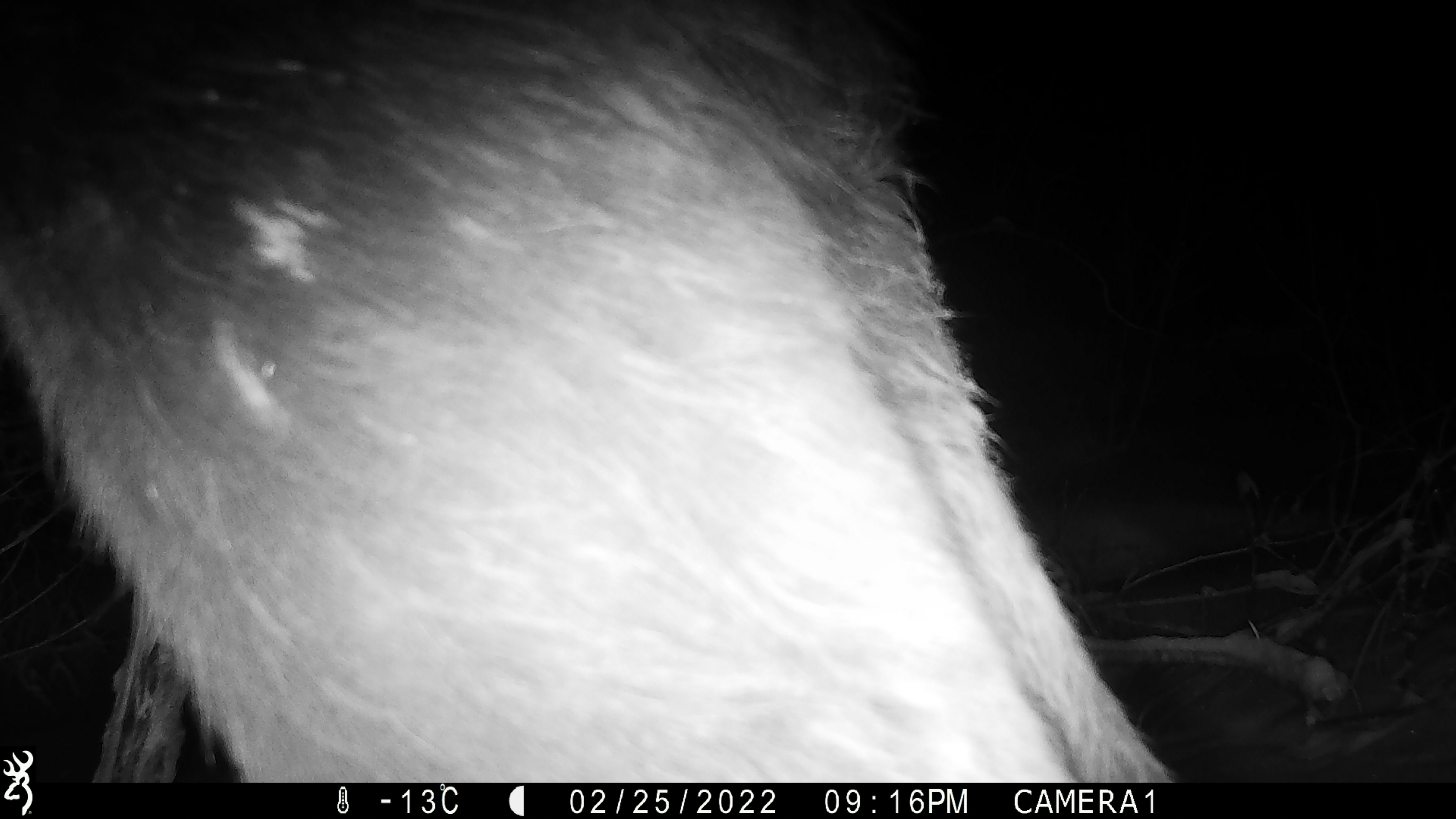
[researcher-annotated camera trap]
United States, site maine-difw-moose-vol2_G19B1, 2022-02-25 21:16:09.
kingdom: Animalia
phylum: Chordata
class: Mammalia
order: Artiodactyla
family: Cervidae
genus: Alces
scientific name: Alces alces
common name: moose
Moose (Alces alces).